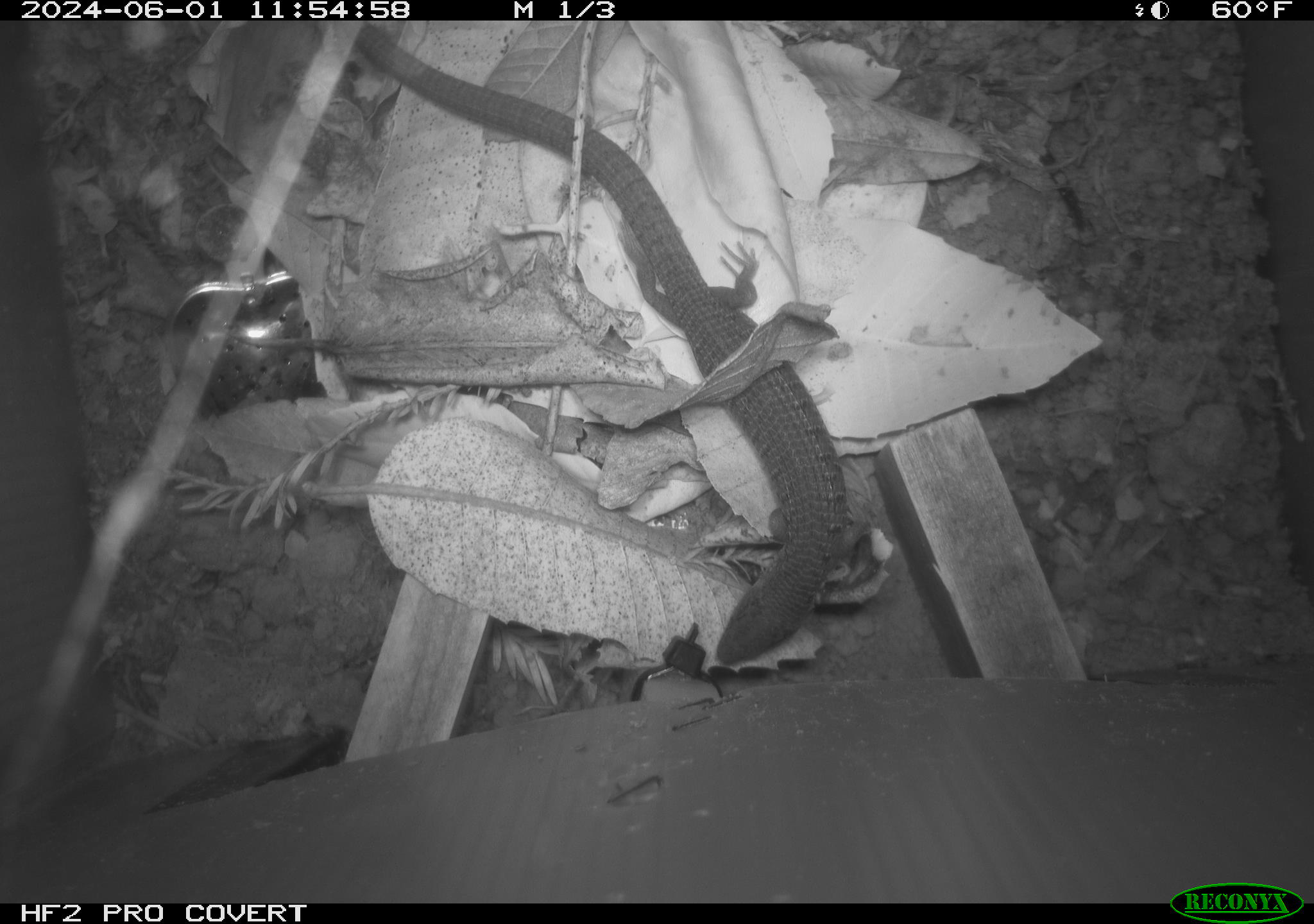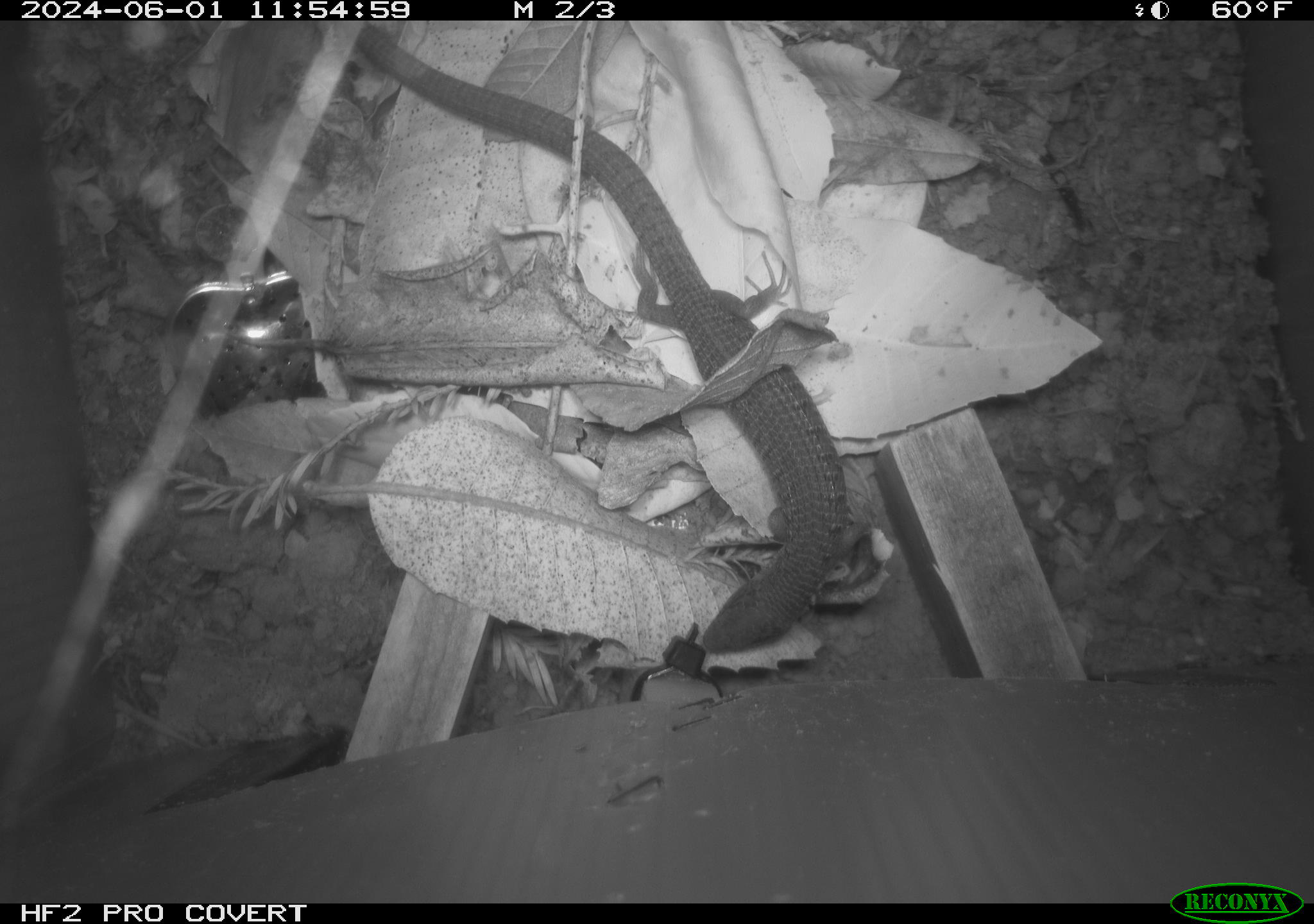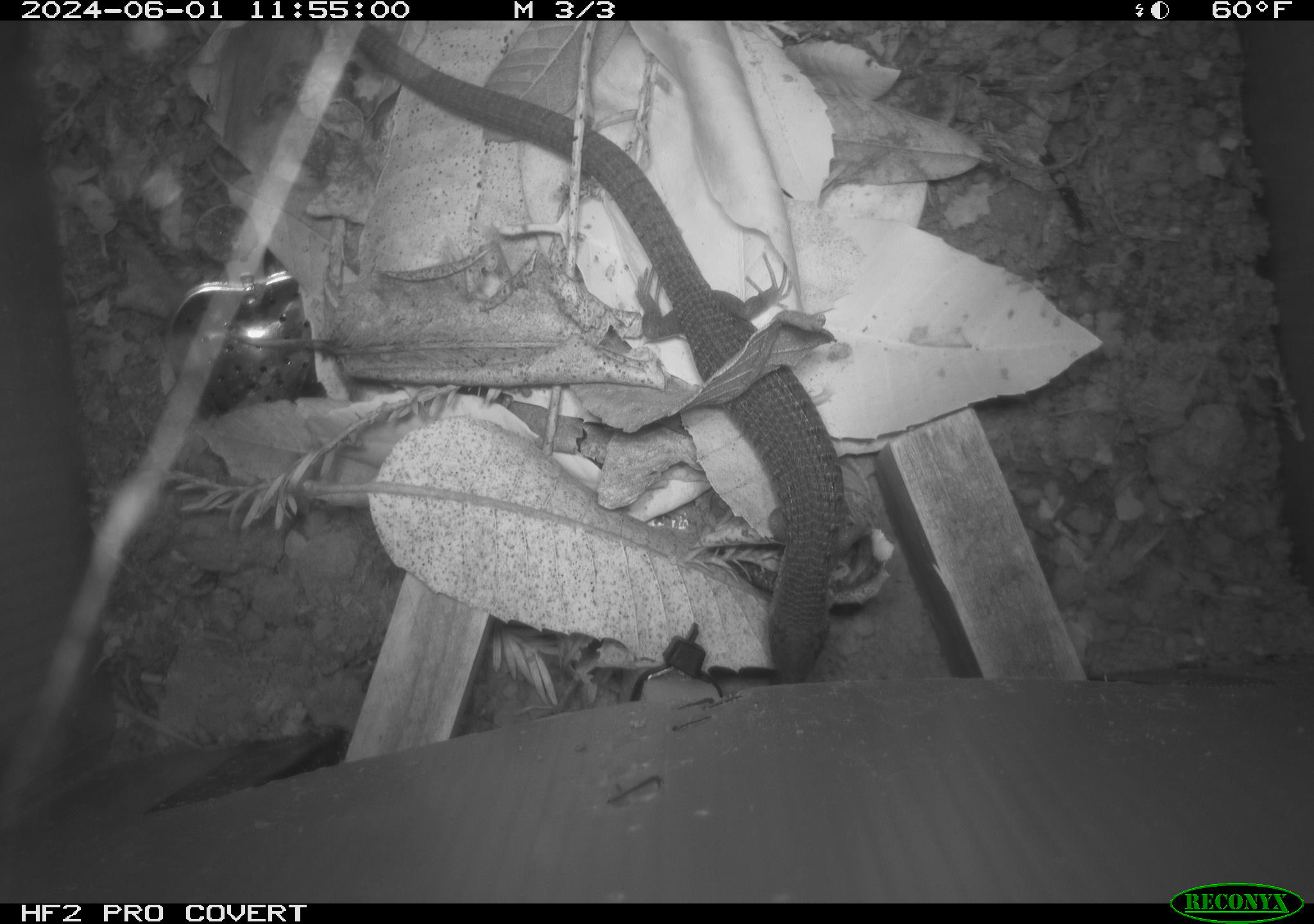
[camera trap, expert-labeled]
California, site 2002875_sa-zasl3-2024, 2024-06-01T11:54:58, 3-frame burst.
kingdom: Animalia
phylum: Chordata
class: Reptilia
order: Squamata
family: Anguidae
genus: Elgaria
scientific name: Elgaria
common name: alligator lizards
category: elgaria species